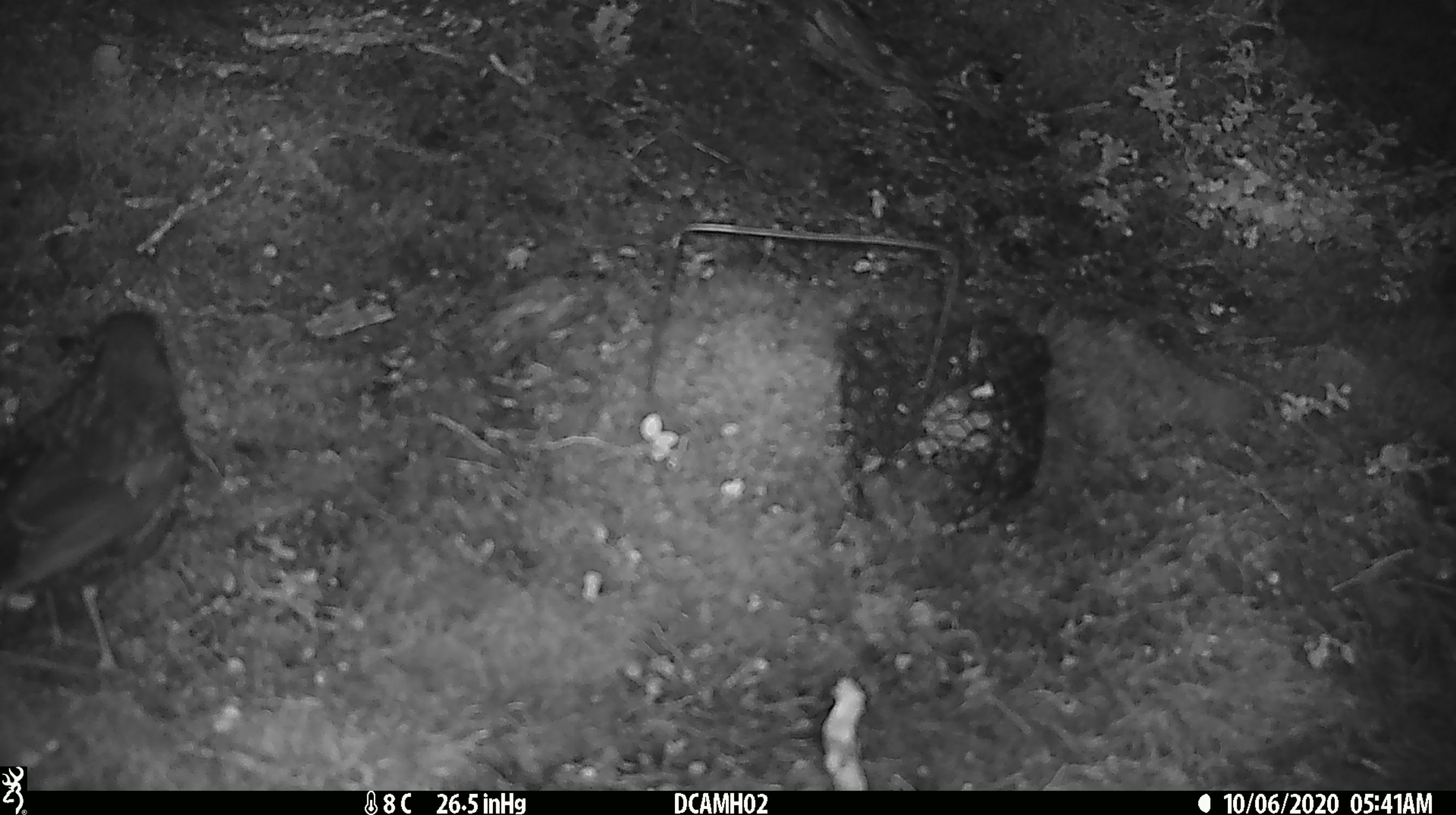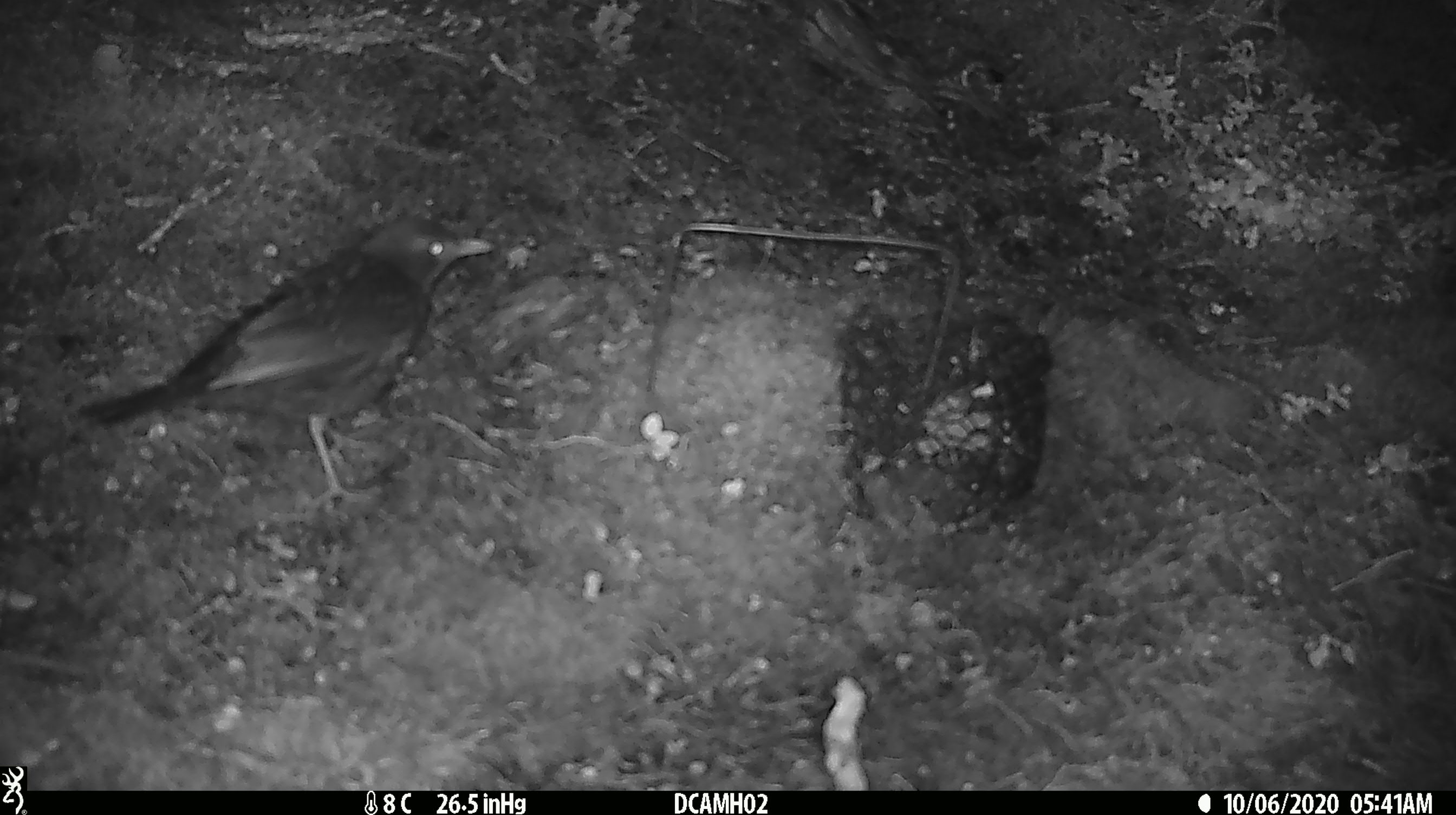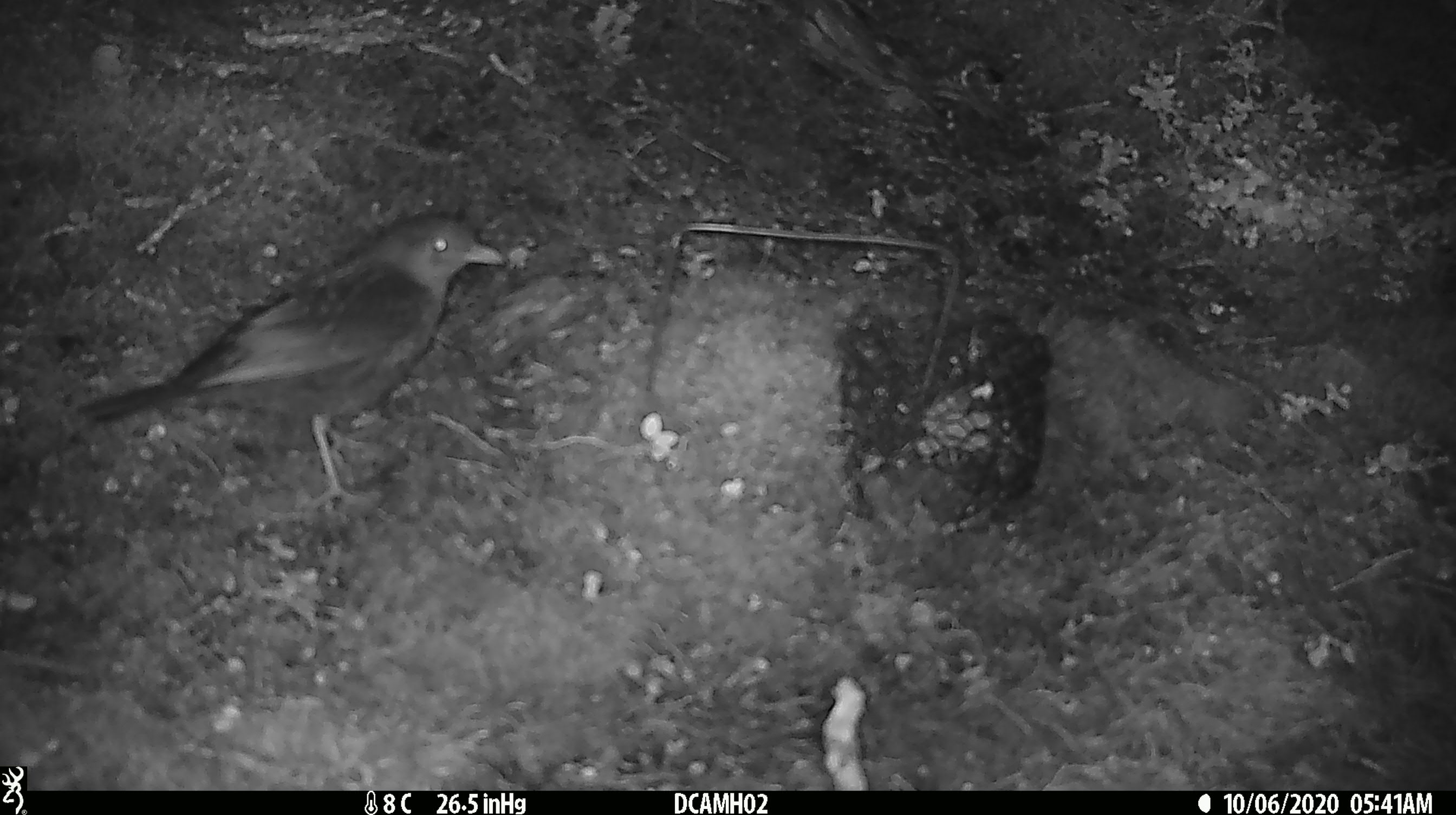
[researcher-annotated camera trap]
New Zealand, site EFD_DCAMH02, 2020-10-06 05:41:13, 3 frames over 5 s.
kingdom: Animalia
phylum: Chordata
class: Aves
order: Passeriformes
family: Turdidae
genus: Turdus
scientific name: Turdus merula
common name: eurasian blackbird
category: blackbird